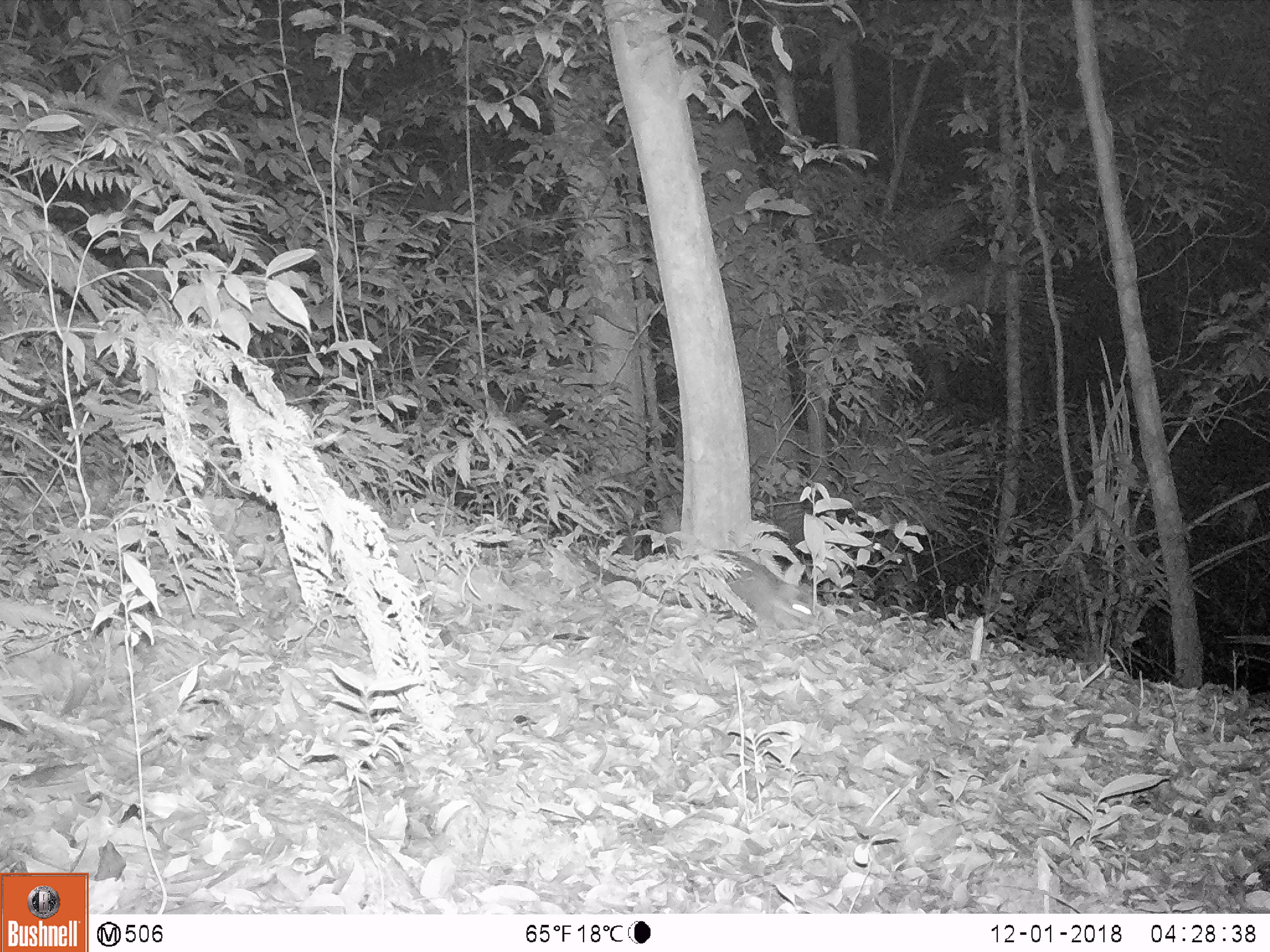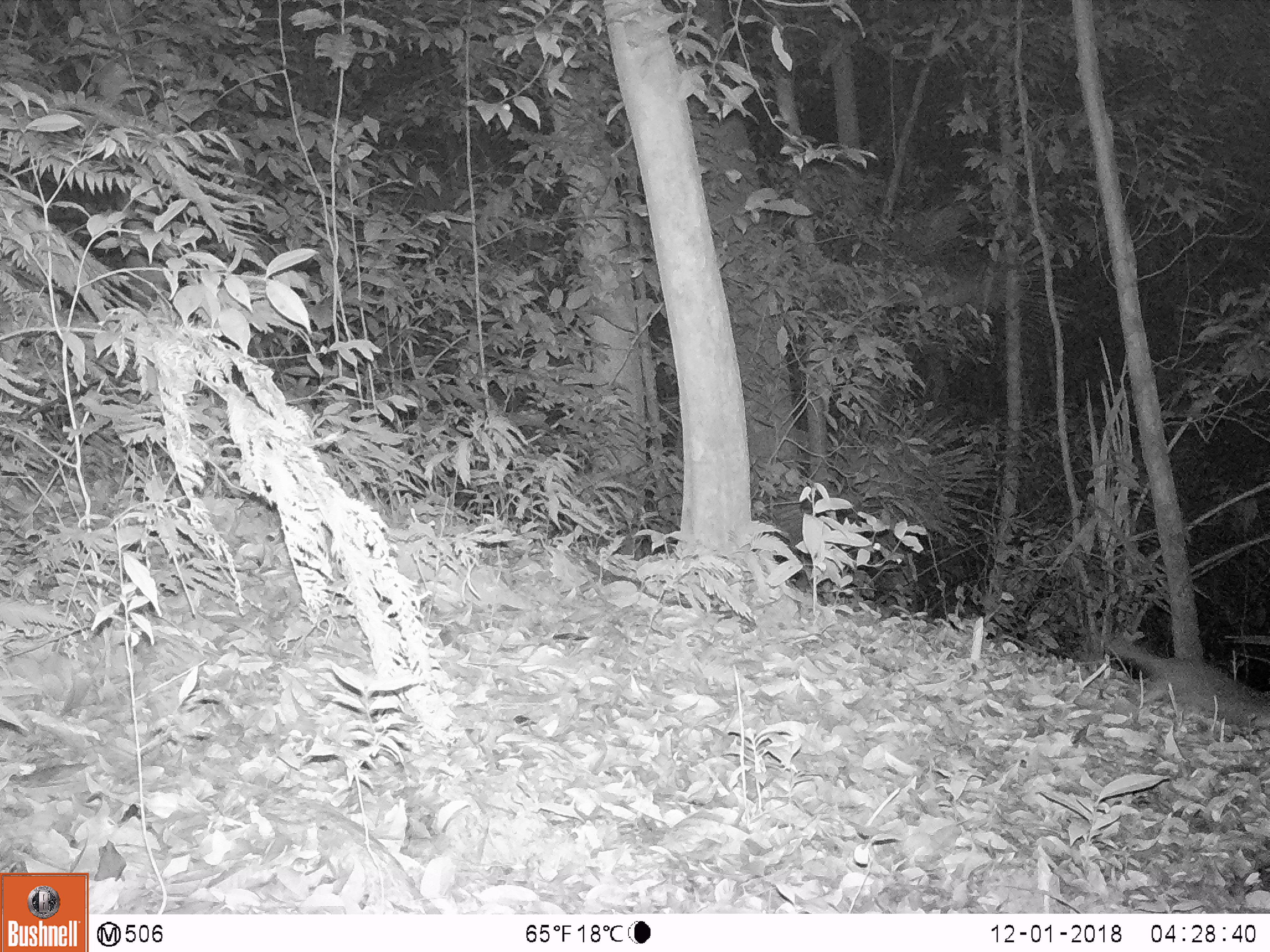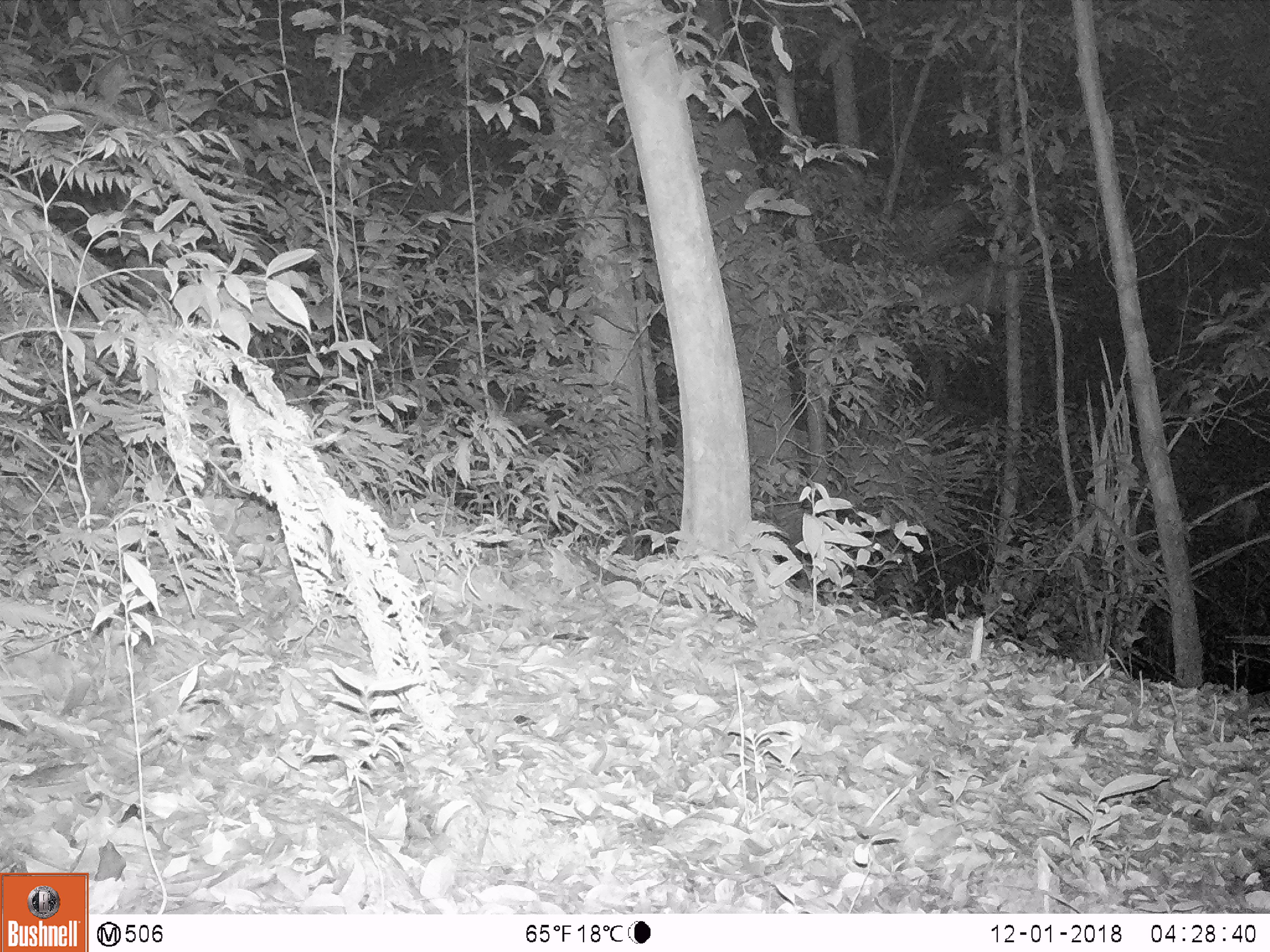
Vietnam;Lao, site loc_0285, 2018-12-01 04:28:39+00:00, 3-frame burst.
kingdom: Animalia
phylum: Chordata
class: Mammalia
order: Carnivora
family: Mustelidae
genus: Melogale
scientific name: Melogale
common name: ferret badger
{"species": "ferret badger (Melogale)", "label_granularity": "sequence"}